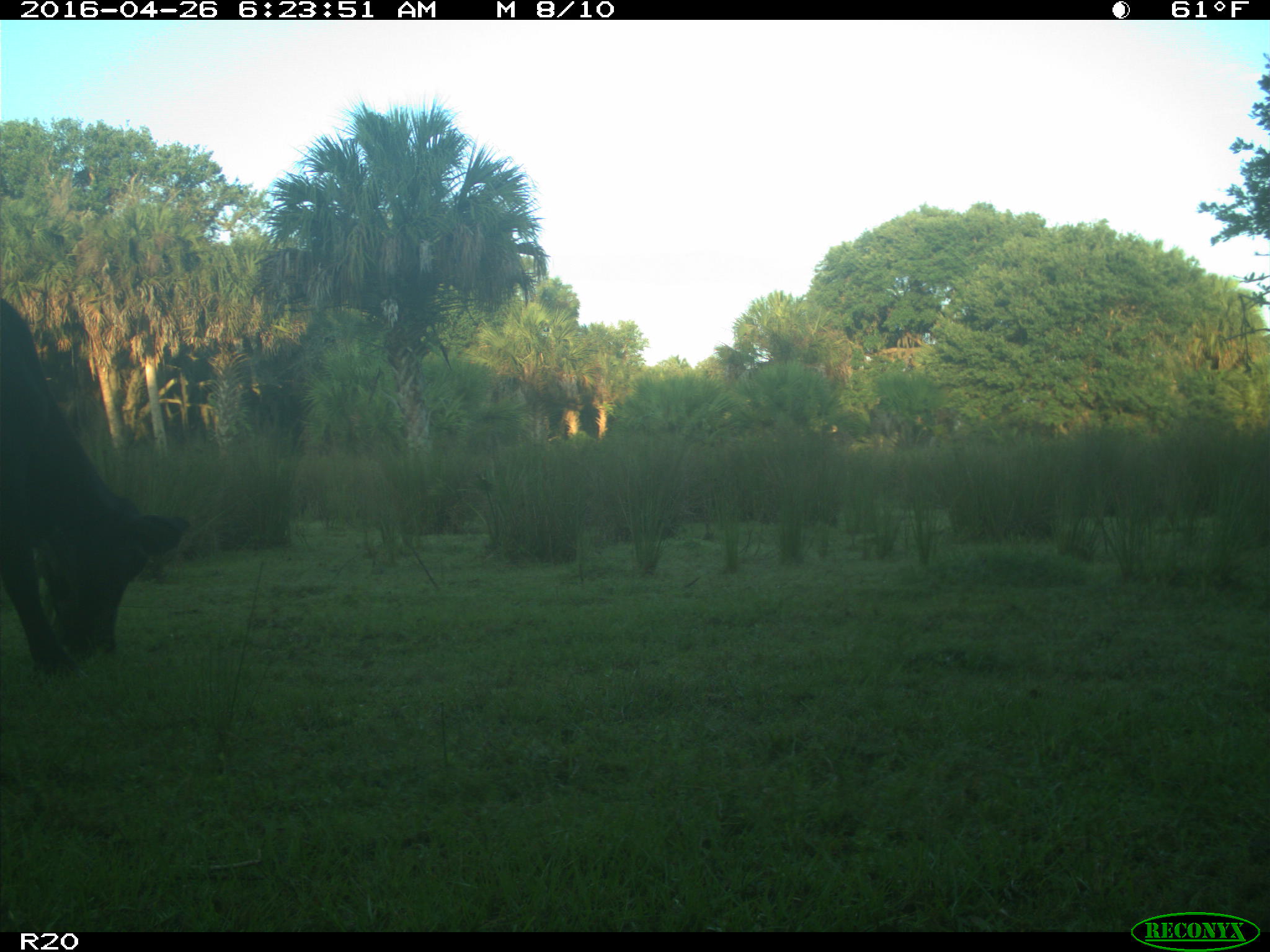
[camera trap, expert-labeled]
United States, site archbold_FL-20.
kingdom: Animalia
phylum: Chordata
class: Mammalia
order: Artiodactyla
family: Bovidae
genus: Bos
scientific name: Bos taurus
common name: domestic cow